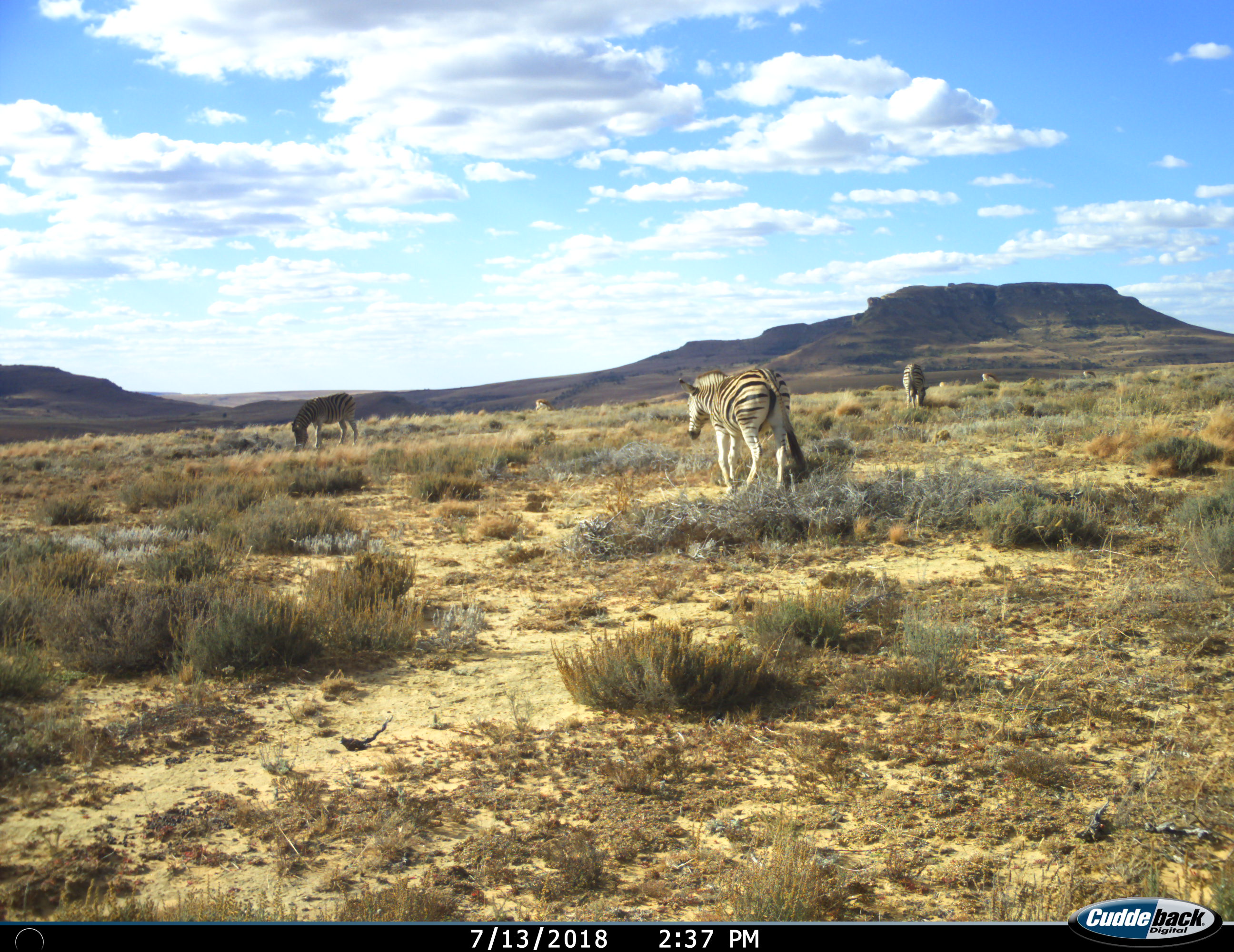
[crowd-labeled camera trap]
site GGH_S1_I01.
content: unidentified animal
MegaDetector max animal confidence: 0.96